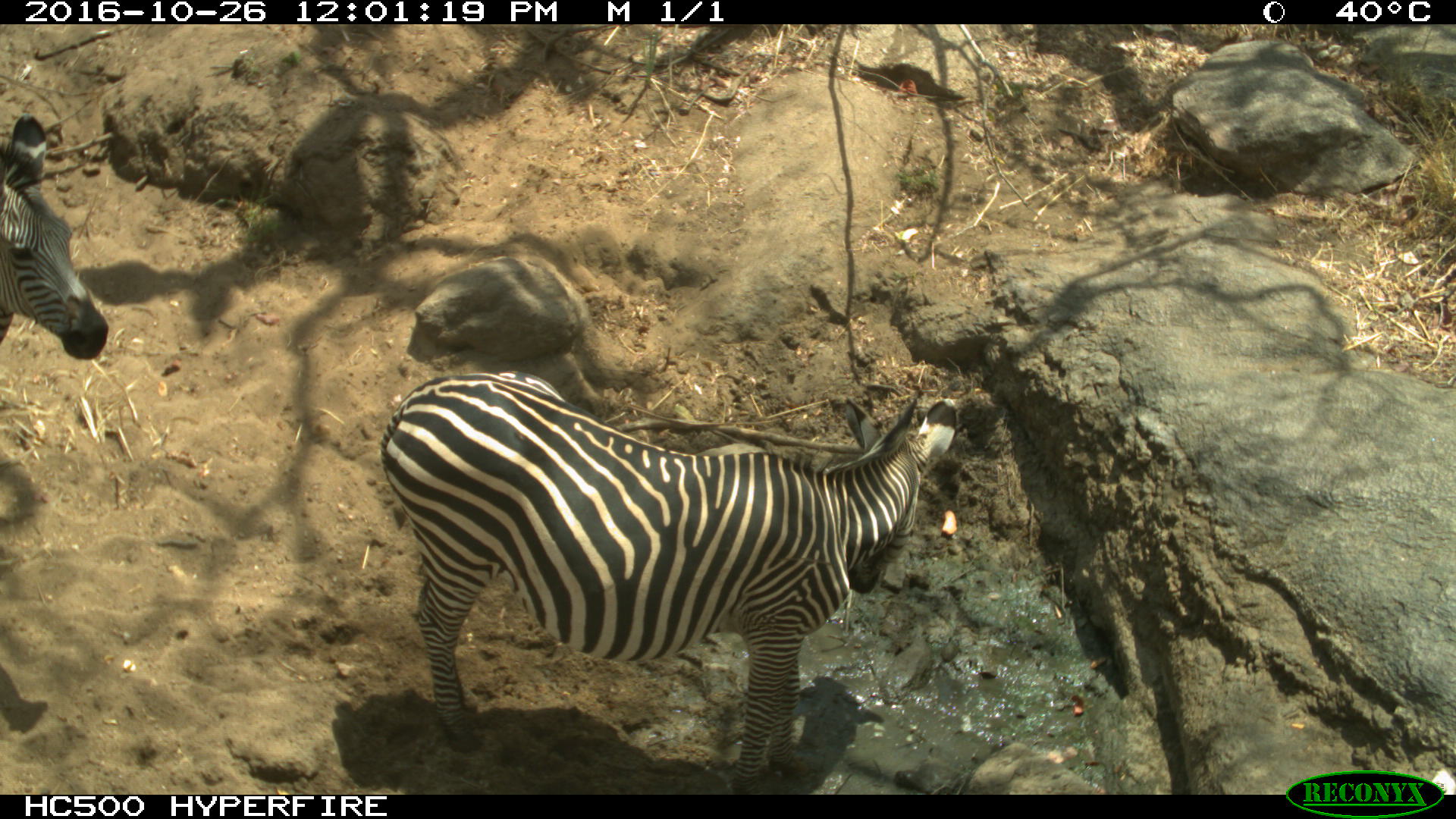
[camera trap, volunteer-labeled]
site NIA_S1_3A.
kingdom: Animalia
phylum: Chordata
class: Mammalia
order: Perissodactyla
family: Equidae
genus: Equus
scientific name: Equus quagga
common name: plains zebra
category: zebraplains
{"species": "zebraplains (plains zebra) (Equus quagga)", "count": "2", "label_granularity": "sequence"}